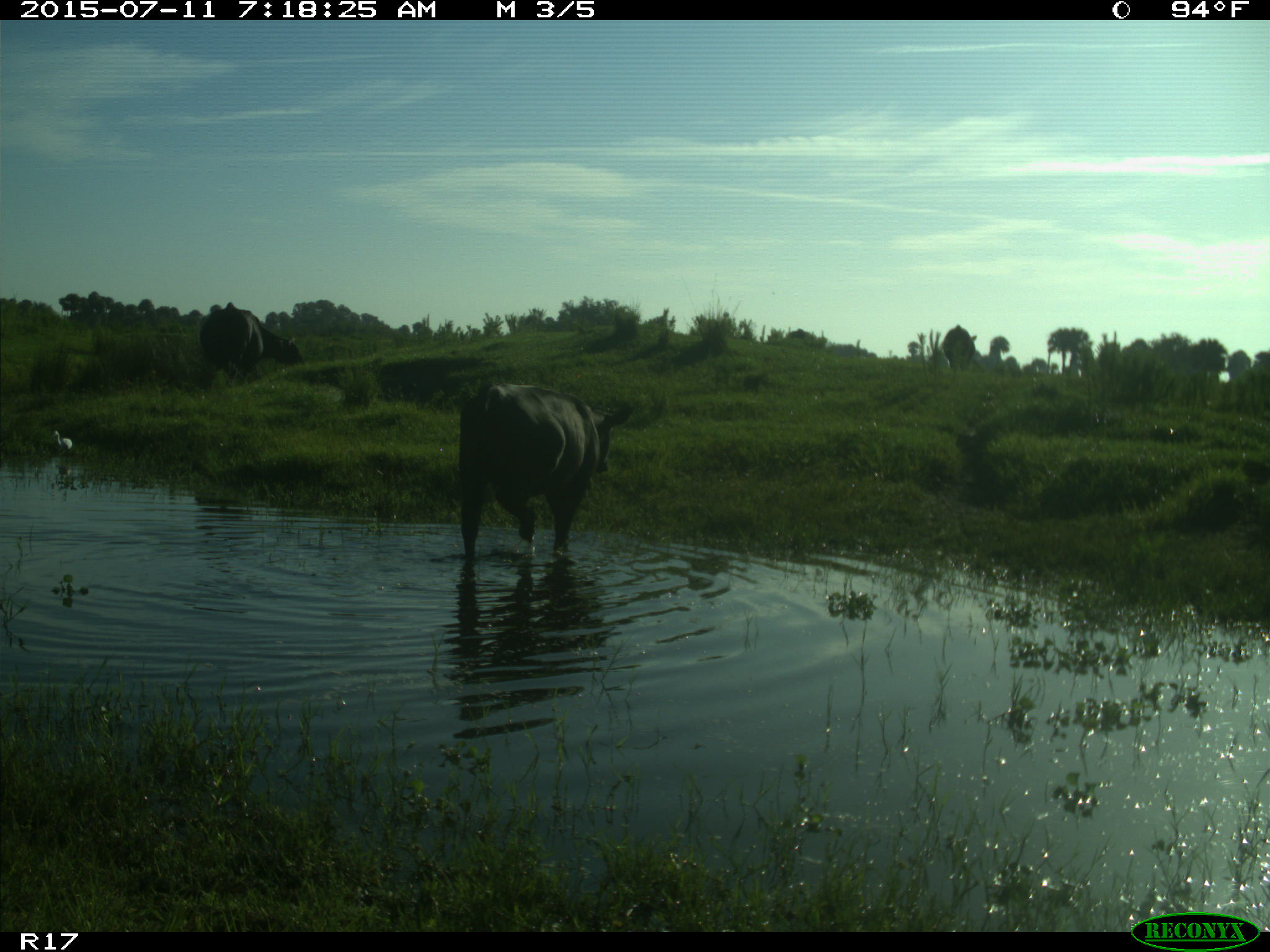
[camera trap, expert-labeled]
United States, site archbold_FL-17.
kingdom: Animalia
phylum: Chordata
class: Mammalia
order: Artiodactyla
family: Bovidae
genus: Bos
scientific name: Bos taurus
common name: domestic cow